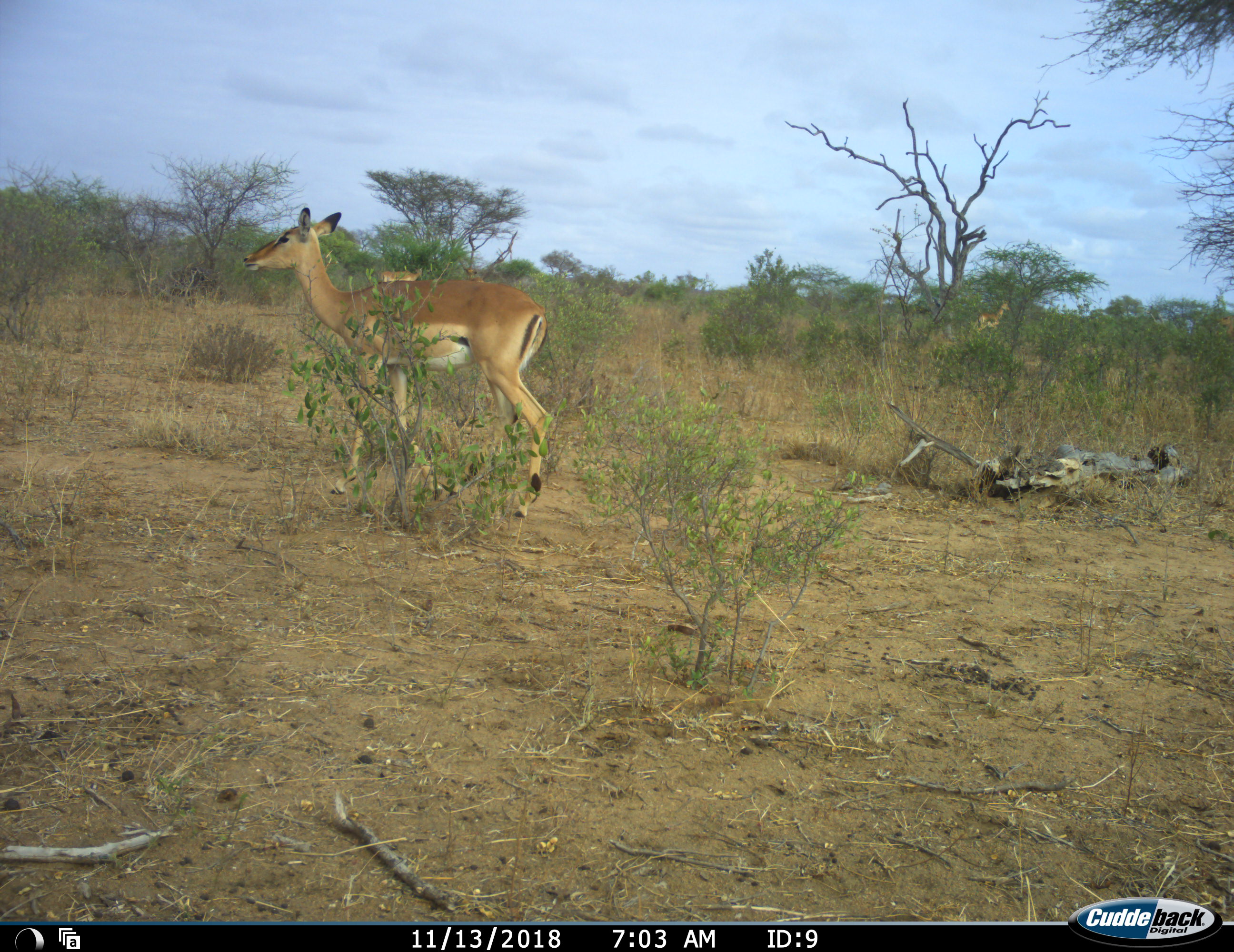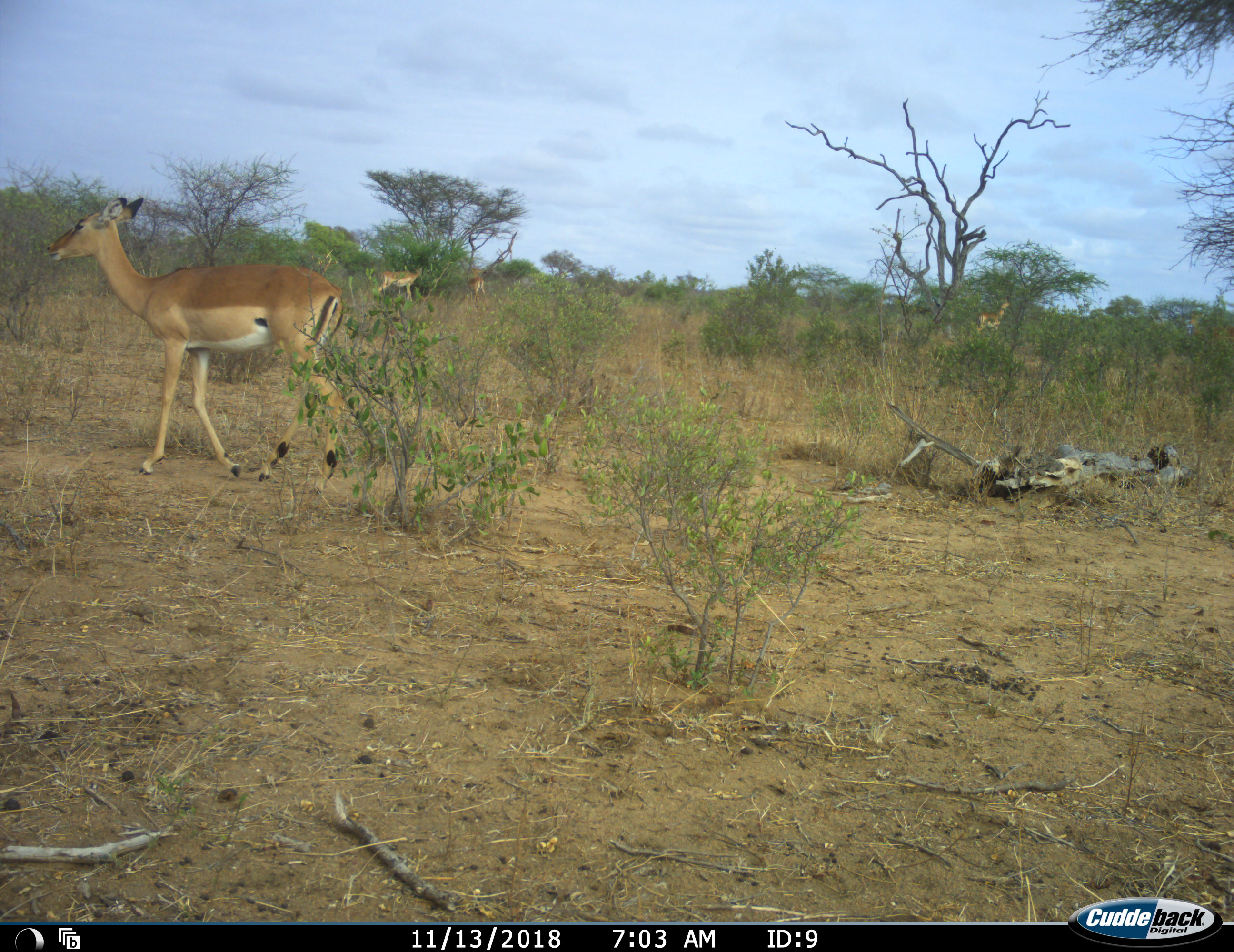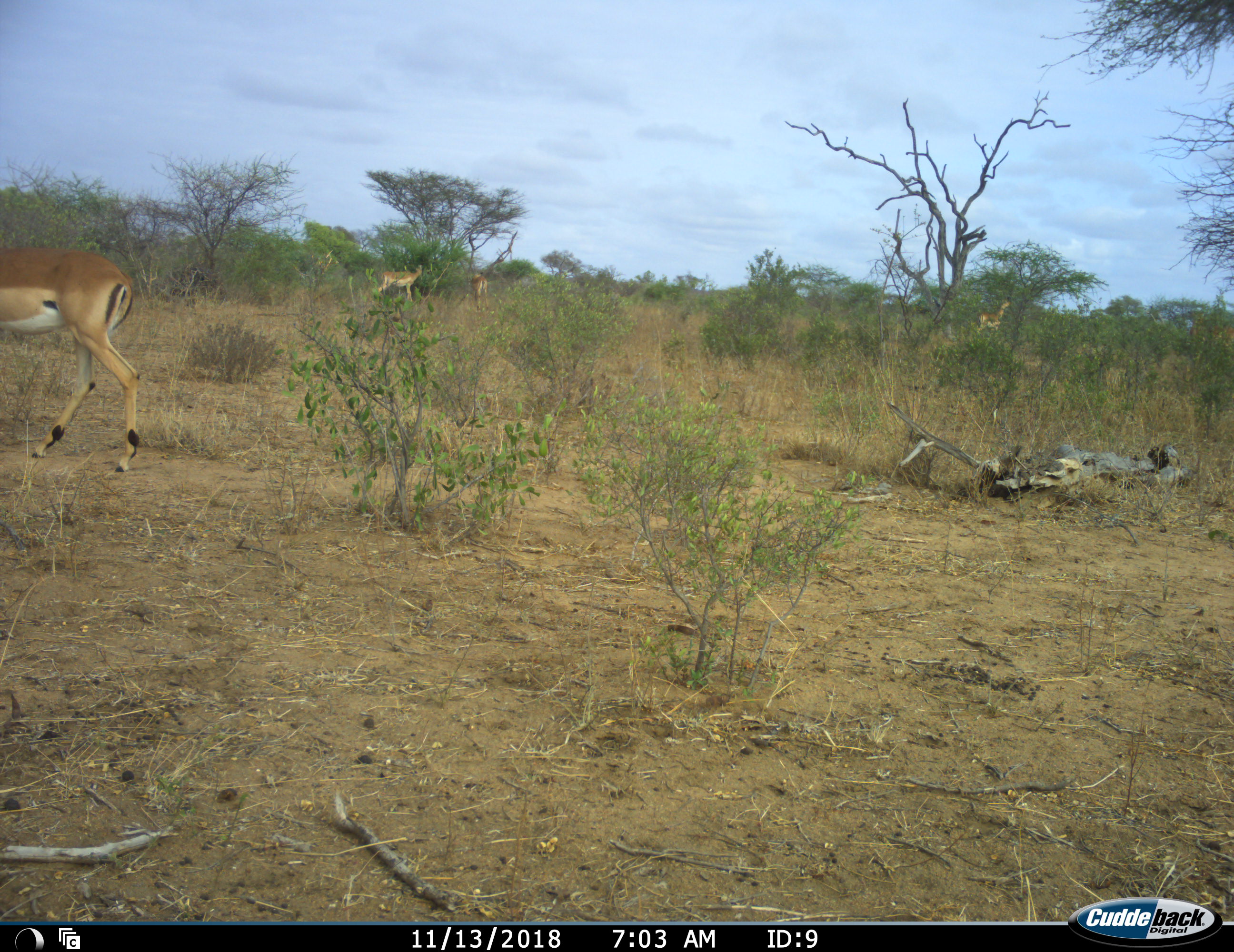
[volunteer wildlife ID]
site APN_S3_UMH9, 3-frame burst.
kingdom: Animalia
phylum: Chordata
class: Mammalia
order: Artiodactyla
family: Bovidae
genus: Aepyceros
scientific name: Aepyceros melampus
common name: impala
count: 4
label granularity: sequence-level